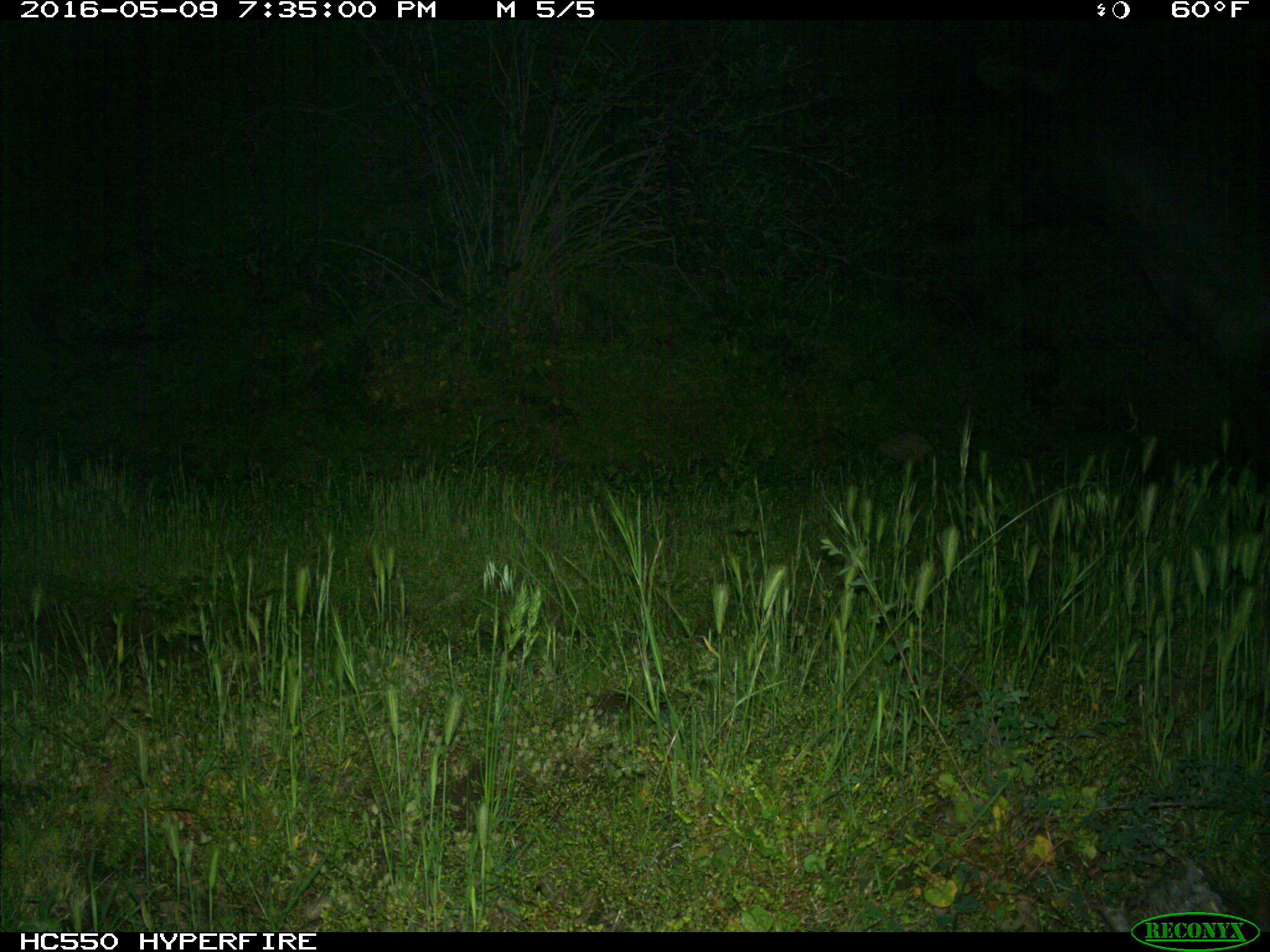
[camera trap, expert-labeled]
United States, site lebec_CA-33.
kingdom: Animalia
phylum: Chordata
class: Mammalia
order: Artiodactyla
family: Bovidae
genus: Bos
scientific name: Bos taurus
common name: domestic cow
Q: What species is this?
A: Bos taurus (domestic cow).